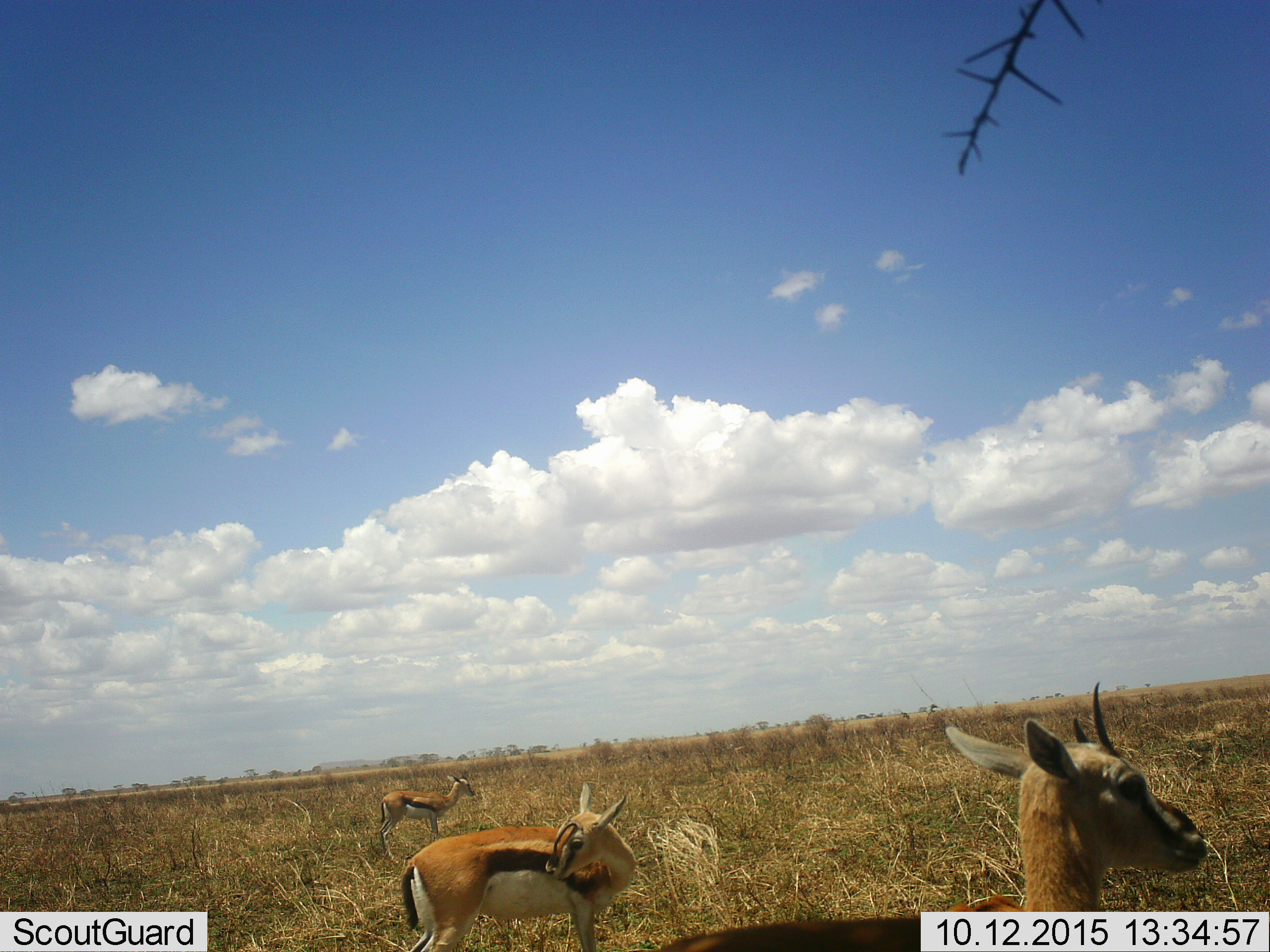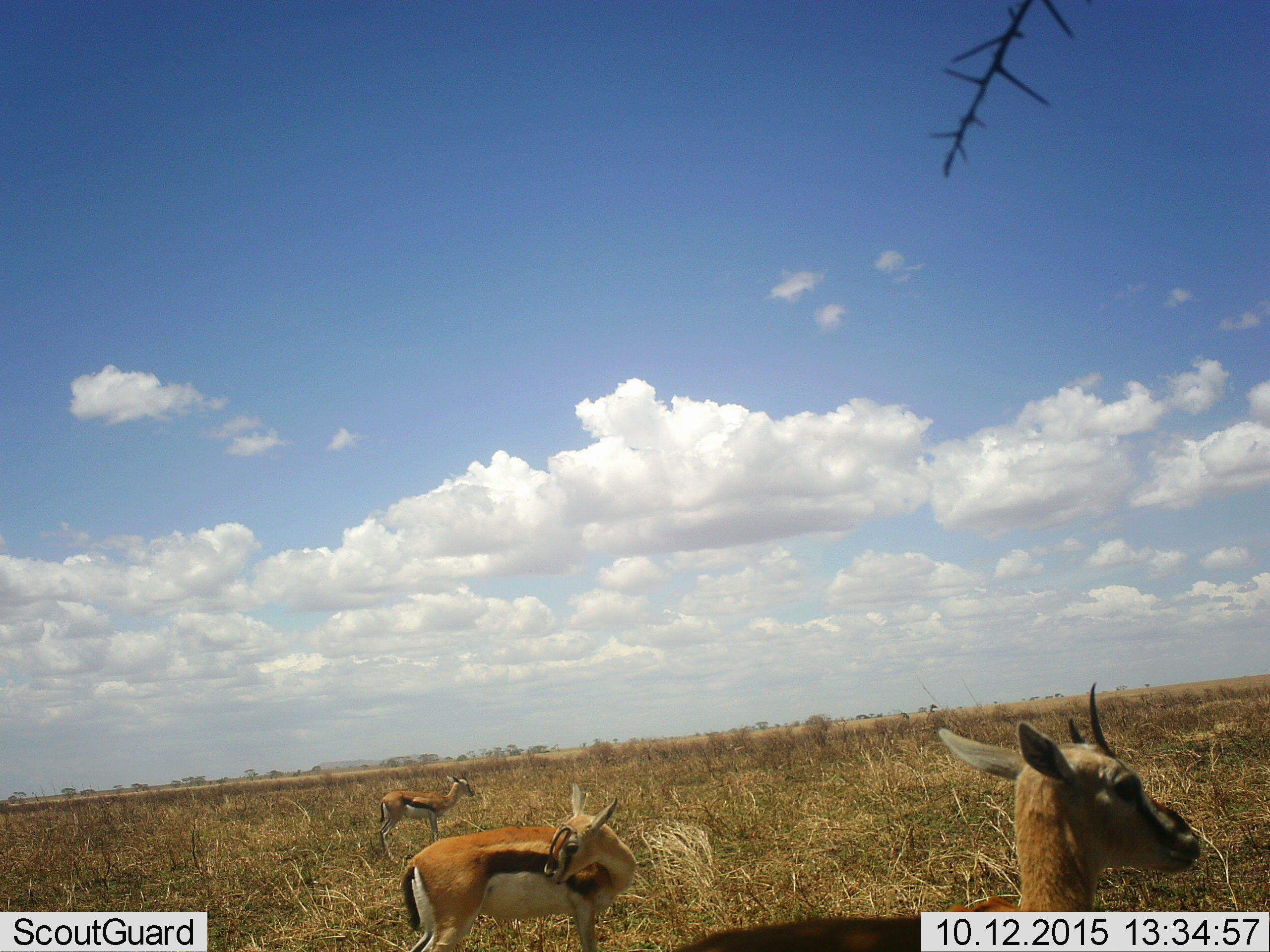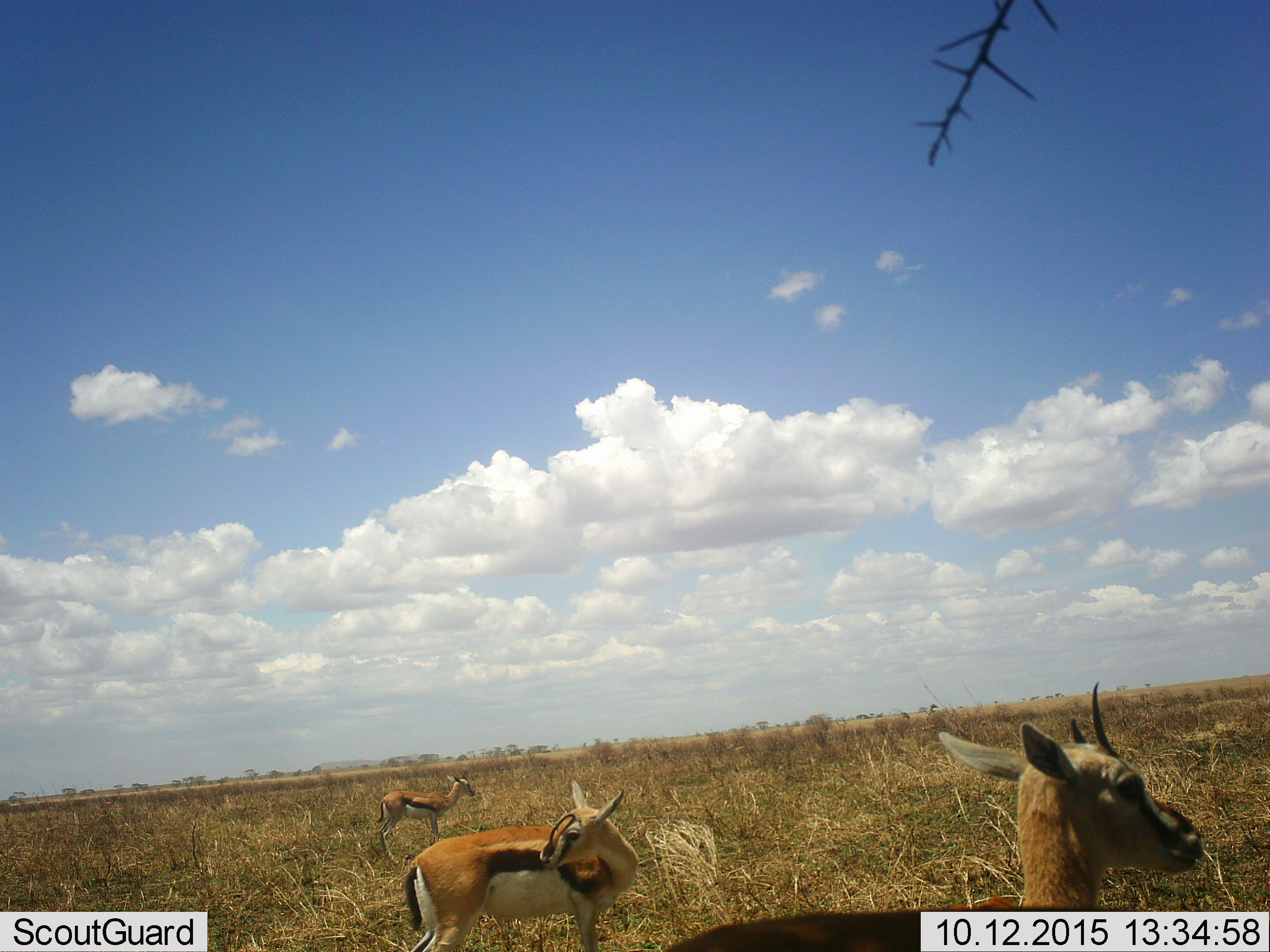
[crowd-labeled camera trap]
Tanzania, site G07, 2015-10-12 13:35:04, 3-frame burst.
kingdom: Animalia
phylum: Chordata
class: Mammalia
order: Artiodactyla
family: Bovidae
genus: Eudorcas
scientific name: Eudorcas thomsonii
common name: thomson's gazelle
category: gazellethomsons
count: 3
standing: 100%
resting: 0%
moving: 0%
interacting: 0%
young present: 0%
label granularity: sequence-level